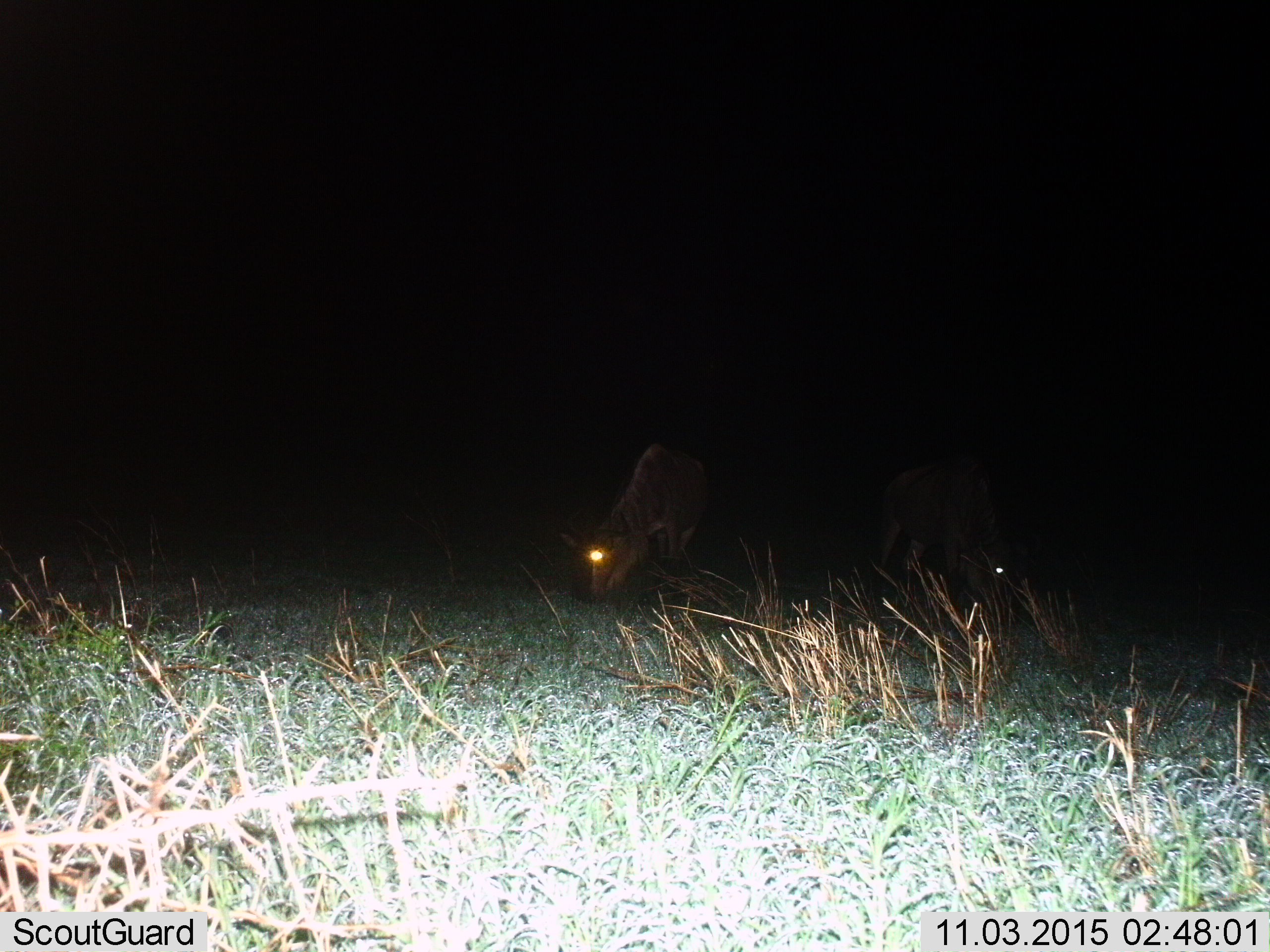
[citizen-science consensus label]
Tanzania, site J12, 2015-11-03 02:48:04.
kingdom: Animalia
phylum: Chordata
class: Mammalia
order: Artiodactyla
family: Bovidae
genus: Connochaetes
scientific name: Connochaetes taurinus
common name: blue wildebeest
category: wildebeest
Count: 2.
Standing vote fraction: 38%.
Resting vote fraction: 0%.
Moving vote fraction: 12%.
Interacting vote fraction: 0%.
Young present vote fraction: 0%.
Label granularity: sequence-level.